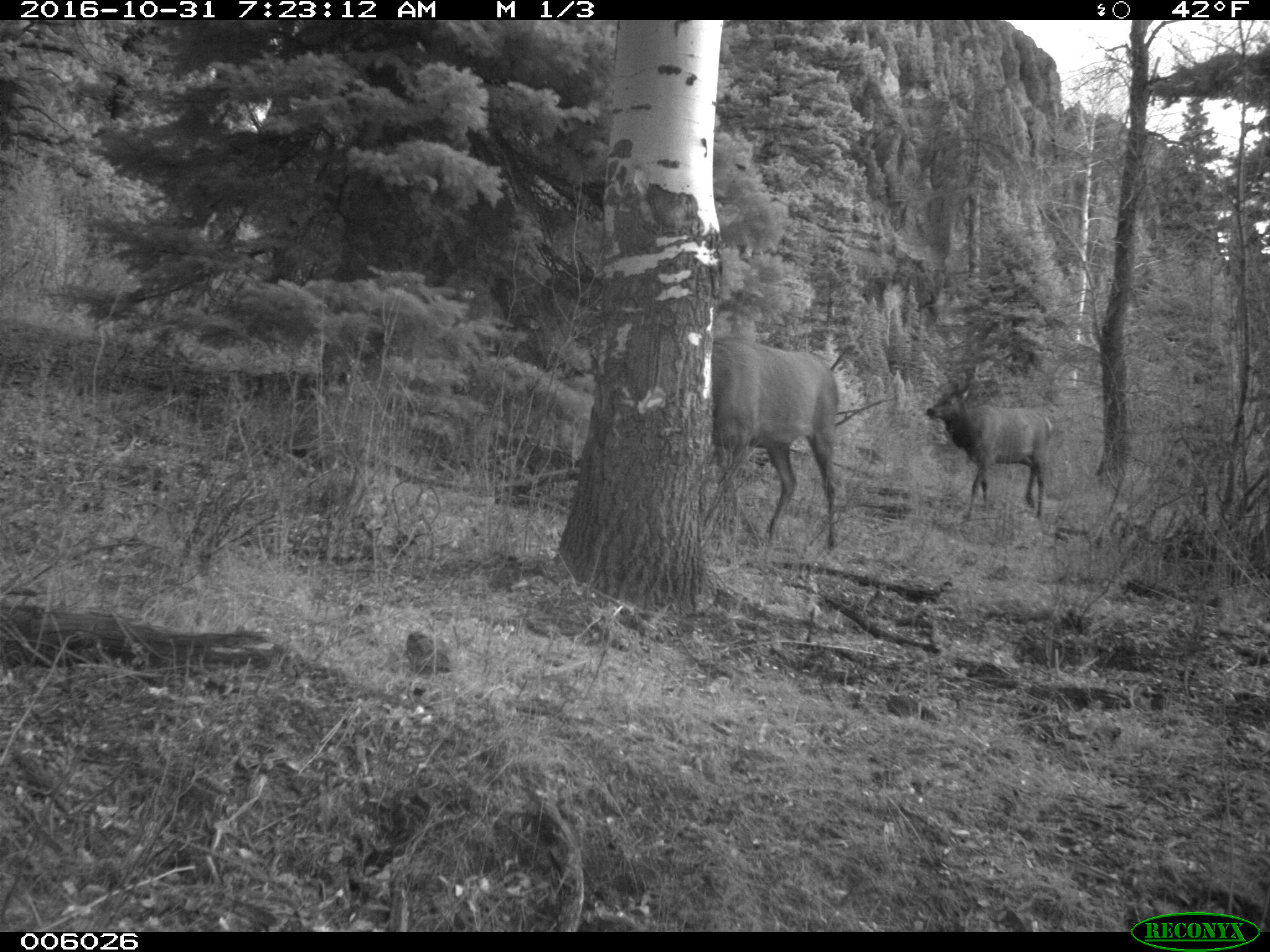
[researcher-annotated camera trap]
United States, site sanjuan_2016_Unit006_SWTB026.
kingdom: Animalia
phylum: Chordata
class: Mammalia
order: Artiodactyla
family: Cervidae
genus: Cervus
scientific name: Cervus elaphus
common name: red deer